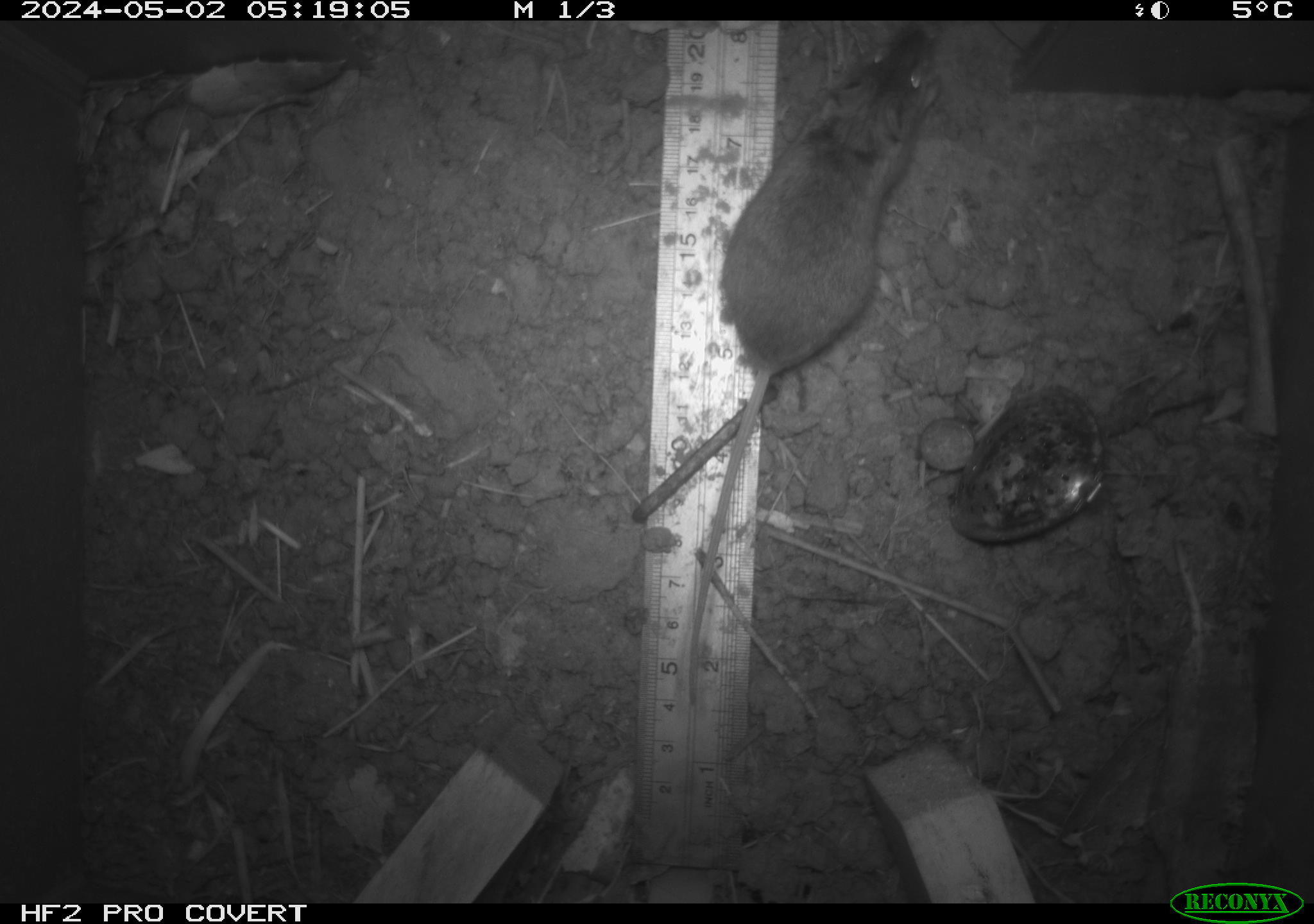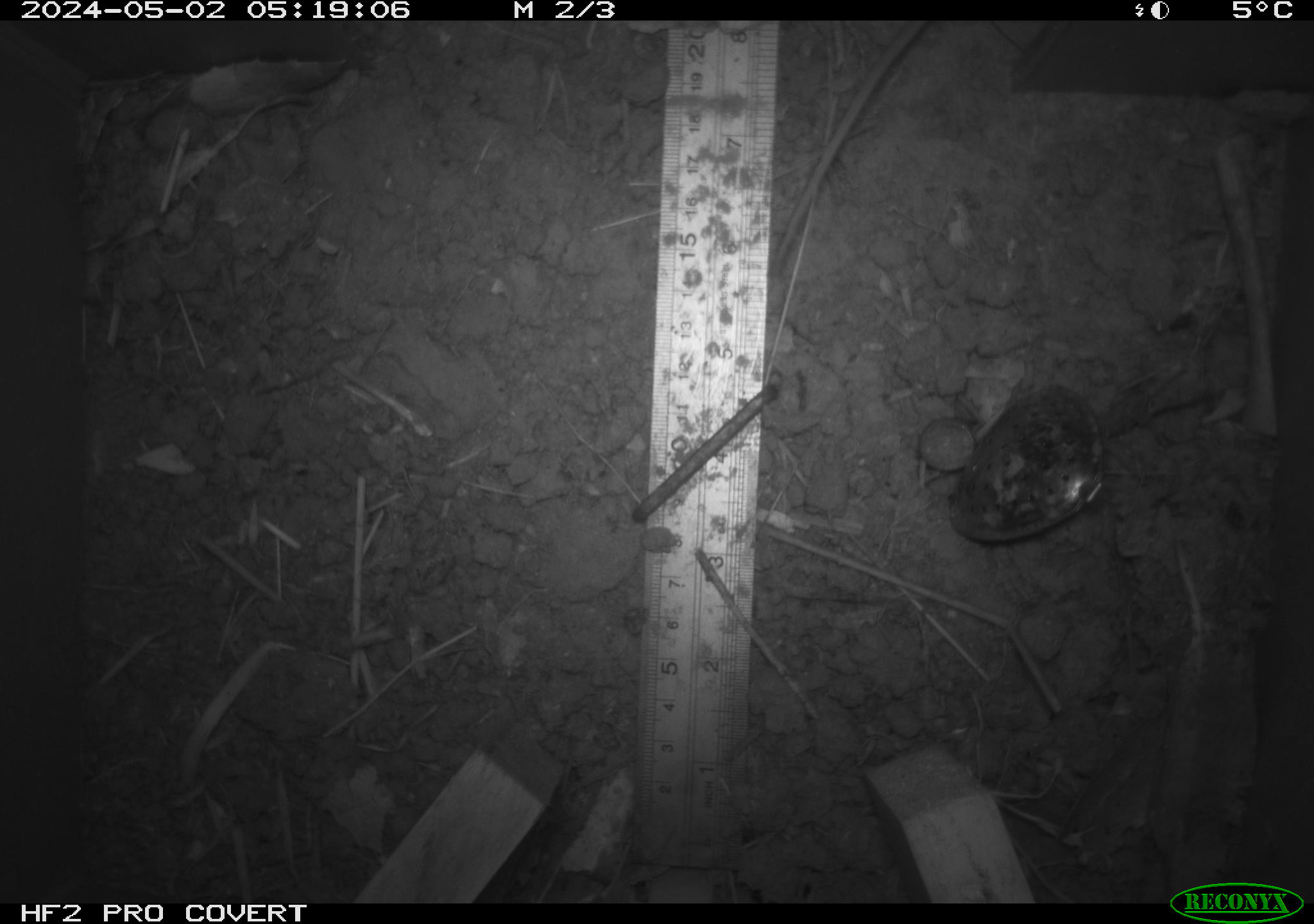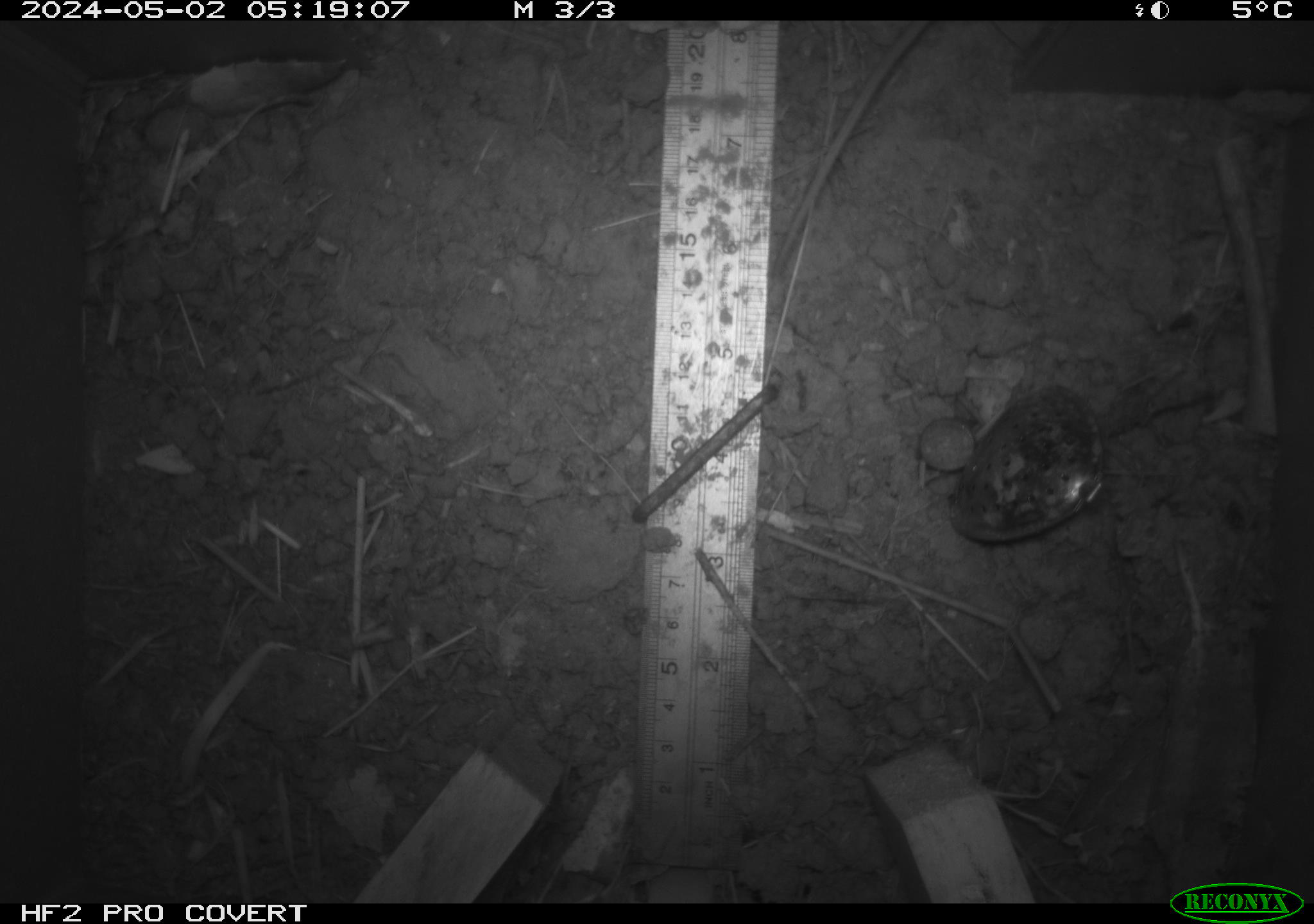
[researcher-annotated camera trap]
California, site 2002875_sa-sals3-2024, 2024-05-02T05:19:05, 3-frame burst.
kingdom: Animalia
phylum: Chordata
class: Mammalia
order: Rodentia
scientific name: Rodentia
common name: rodent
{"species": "rodent (Rodentia)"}